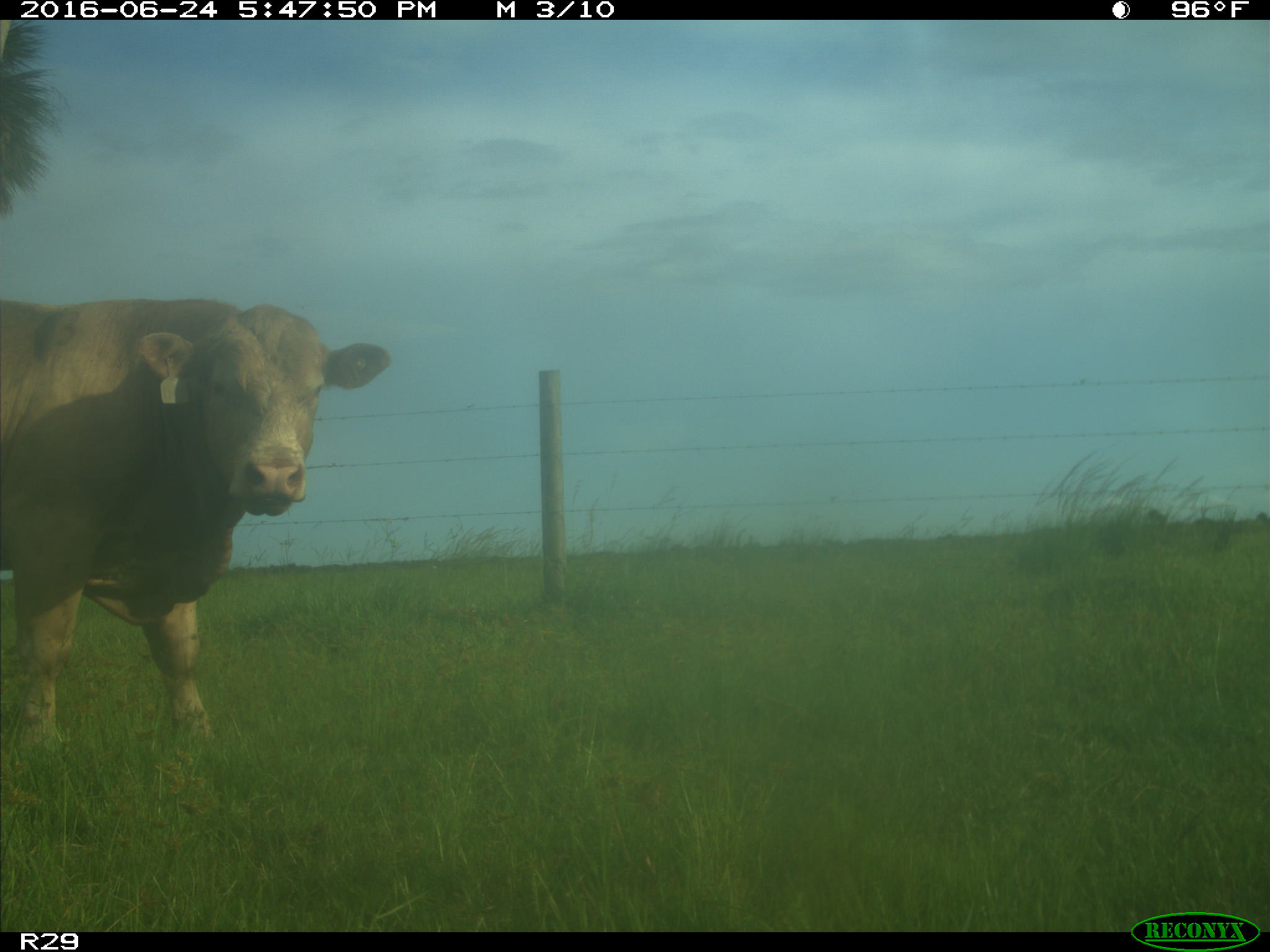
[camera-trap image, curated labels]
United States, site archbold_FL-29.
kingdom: Animalia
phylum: Chordata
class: Mammalia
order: Artiodactyla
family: Bovidae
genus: Bos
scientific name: Bos taurus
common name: domestic cow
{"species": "Bos taurus (domestic cow)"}